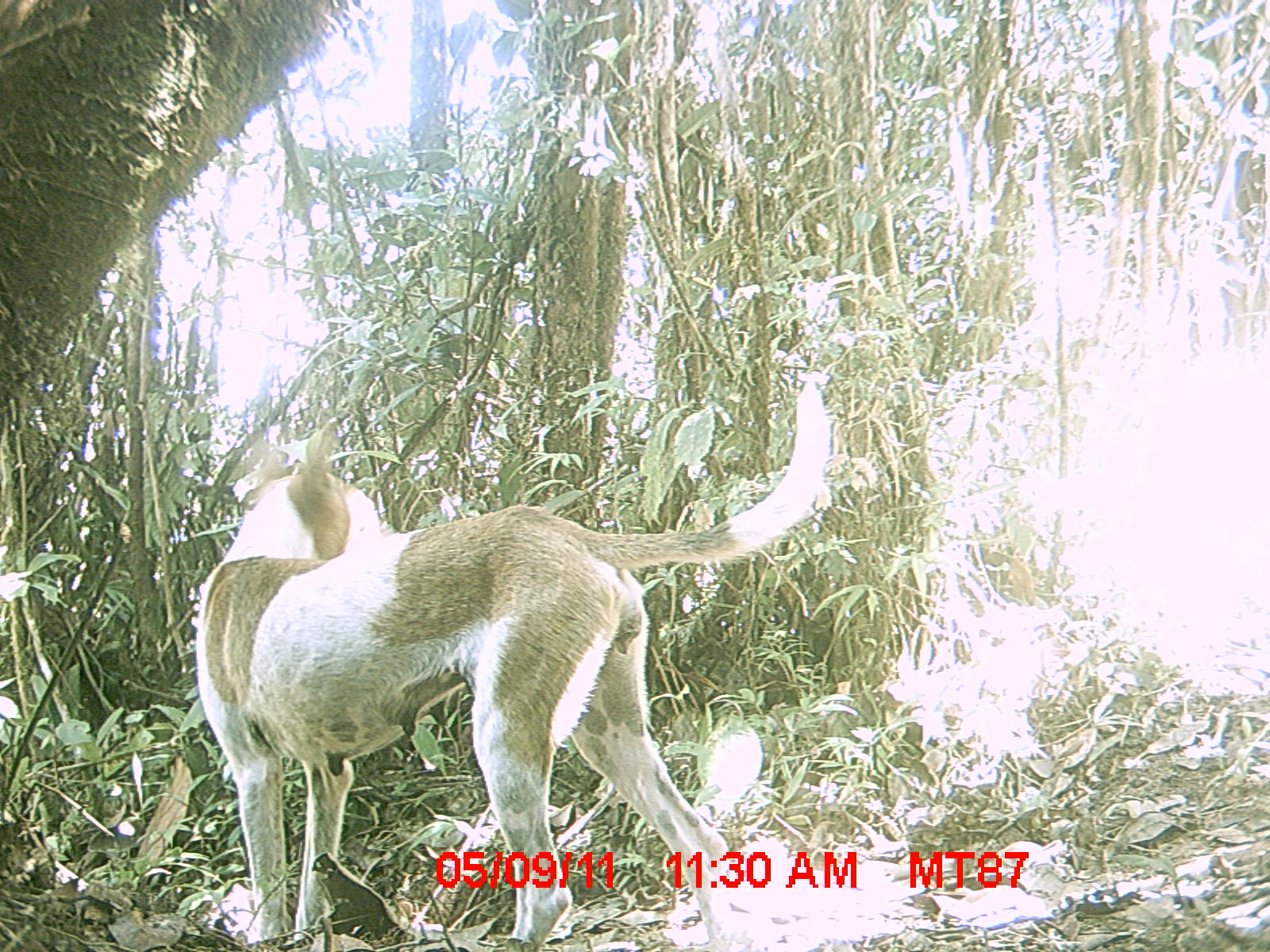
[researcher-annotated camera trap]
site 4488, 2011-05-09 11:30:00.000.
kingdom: Animalia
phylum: Chordata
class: Mammalia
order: Carnivora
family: Canidae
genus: Canis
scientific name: Canis familiaris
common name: domestic dog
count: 1